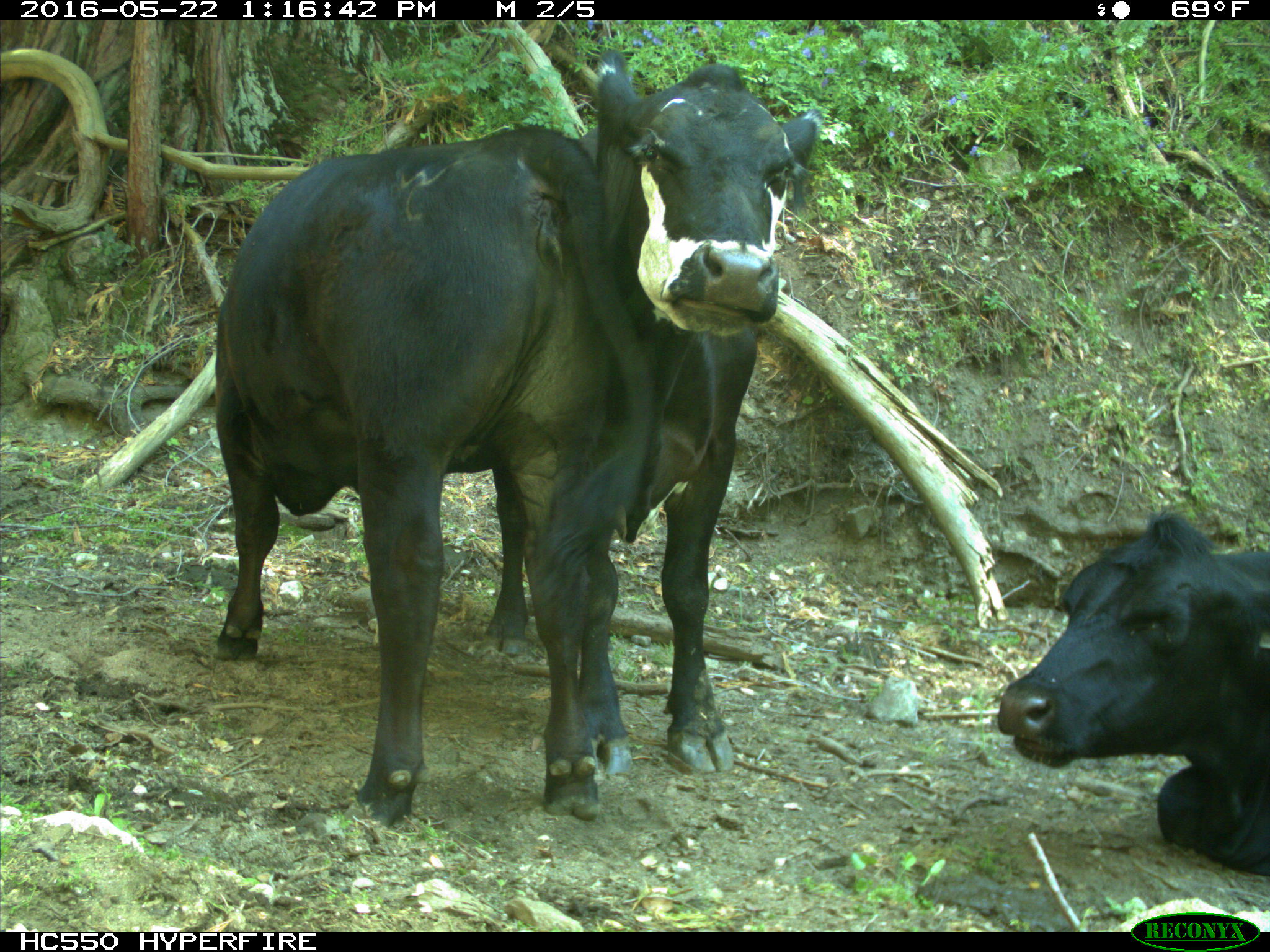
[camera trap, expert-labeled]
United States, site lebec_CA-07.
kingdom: Animalia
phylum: Chordata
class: Mammalia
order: Artiodactyla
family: Bovidae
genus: Bos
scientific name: Bos taurus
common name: domestic cow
Bos taurus (domestic cow).